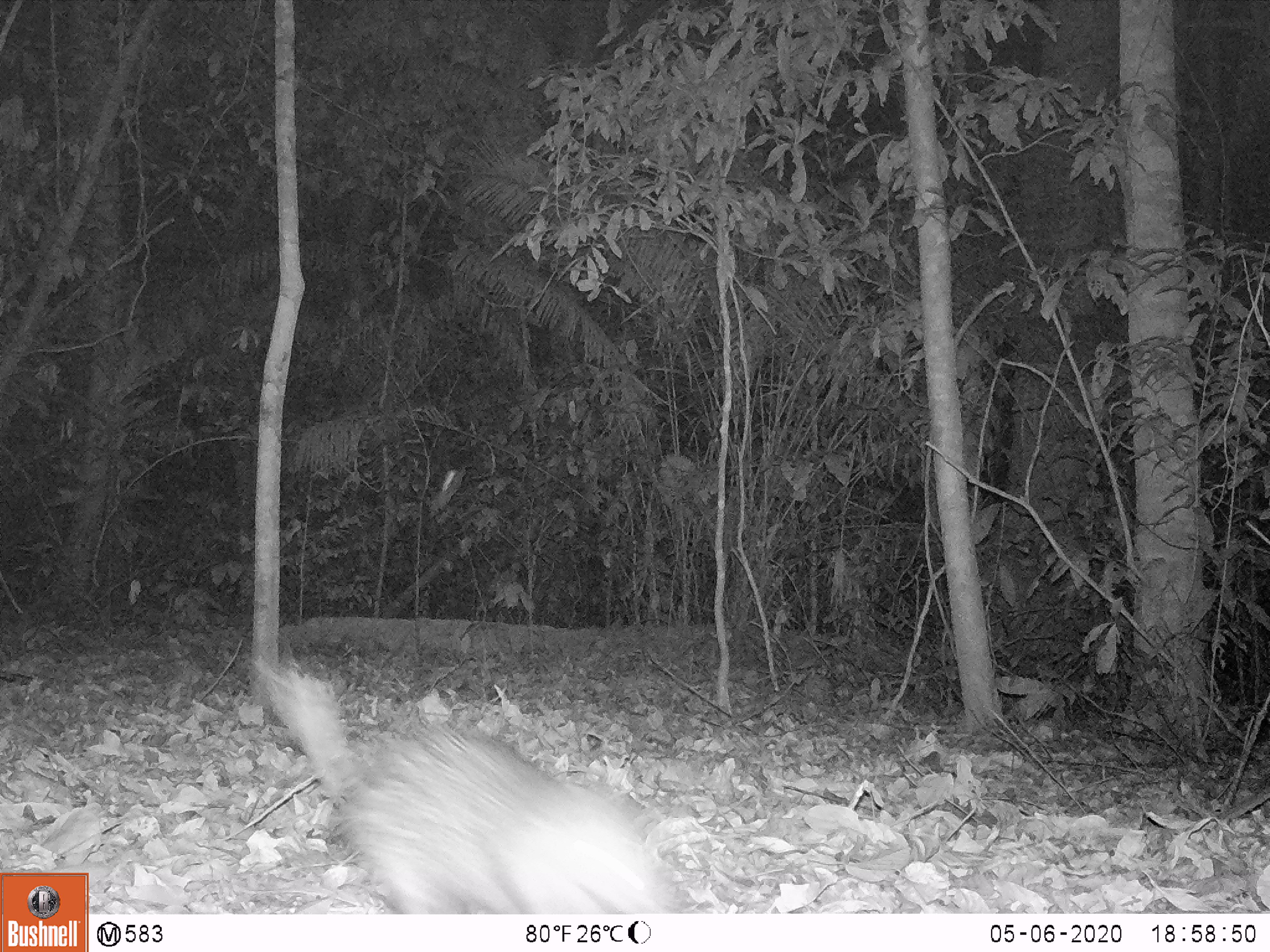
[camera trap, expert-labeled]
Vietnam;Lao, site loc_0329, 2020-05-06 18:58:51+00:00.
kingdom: Animalia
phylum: Chordata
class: Mammalia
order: Rodentia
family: Hystricidae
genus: Atherurus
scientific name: Atherurus macrourus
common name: asiatic brush-tailed porcupine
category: asiatic brush tailed porcupine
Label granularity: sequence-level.